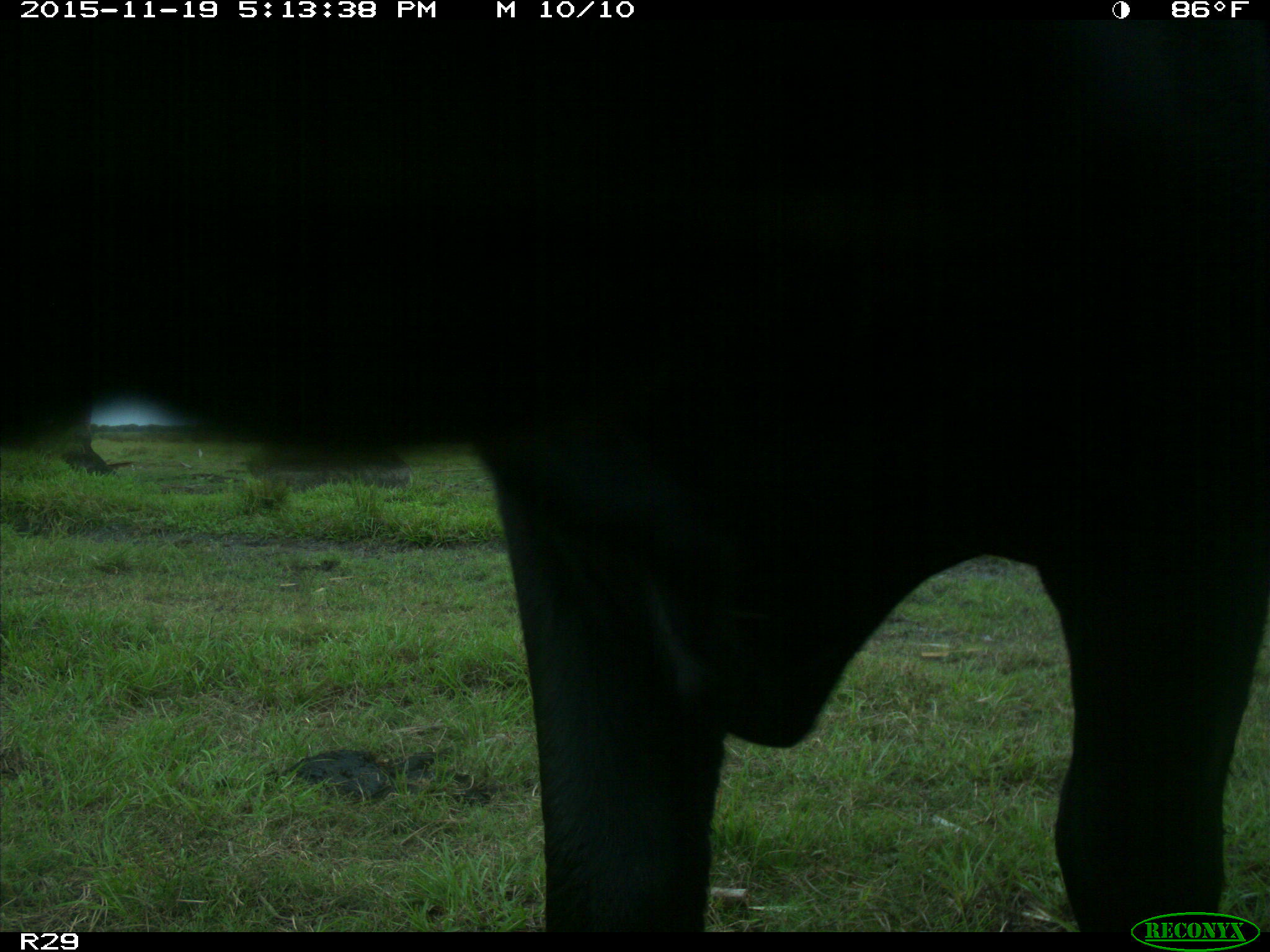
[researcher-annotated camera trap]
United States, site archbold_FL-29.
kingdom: Animalia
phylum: Chordata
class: Mammalia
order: Artiodactyla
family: Bovidae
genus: Bos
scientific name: Bos taurus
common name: domestic cow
Bos taurus (domestic cow).